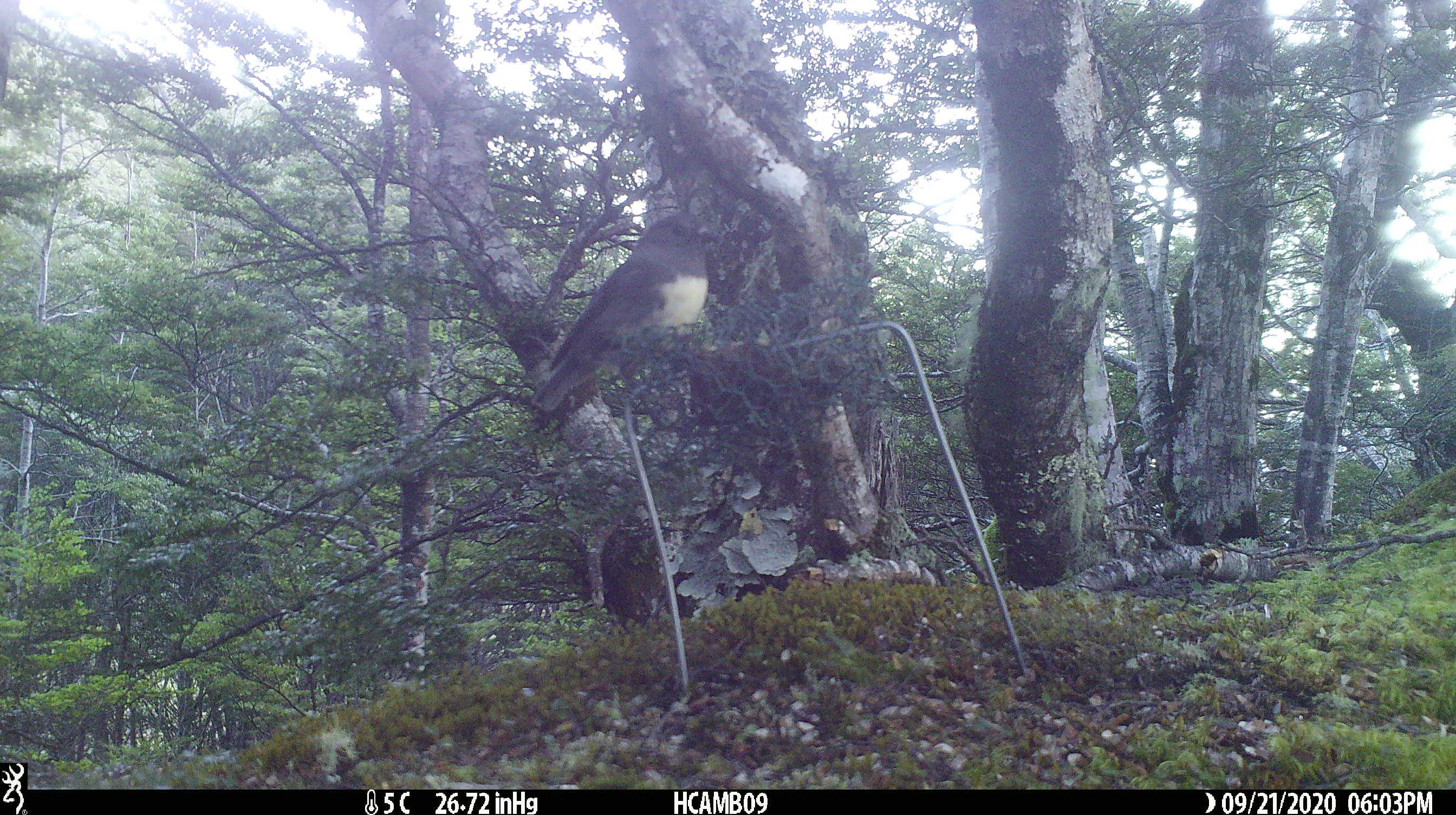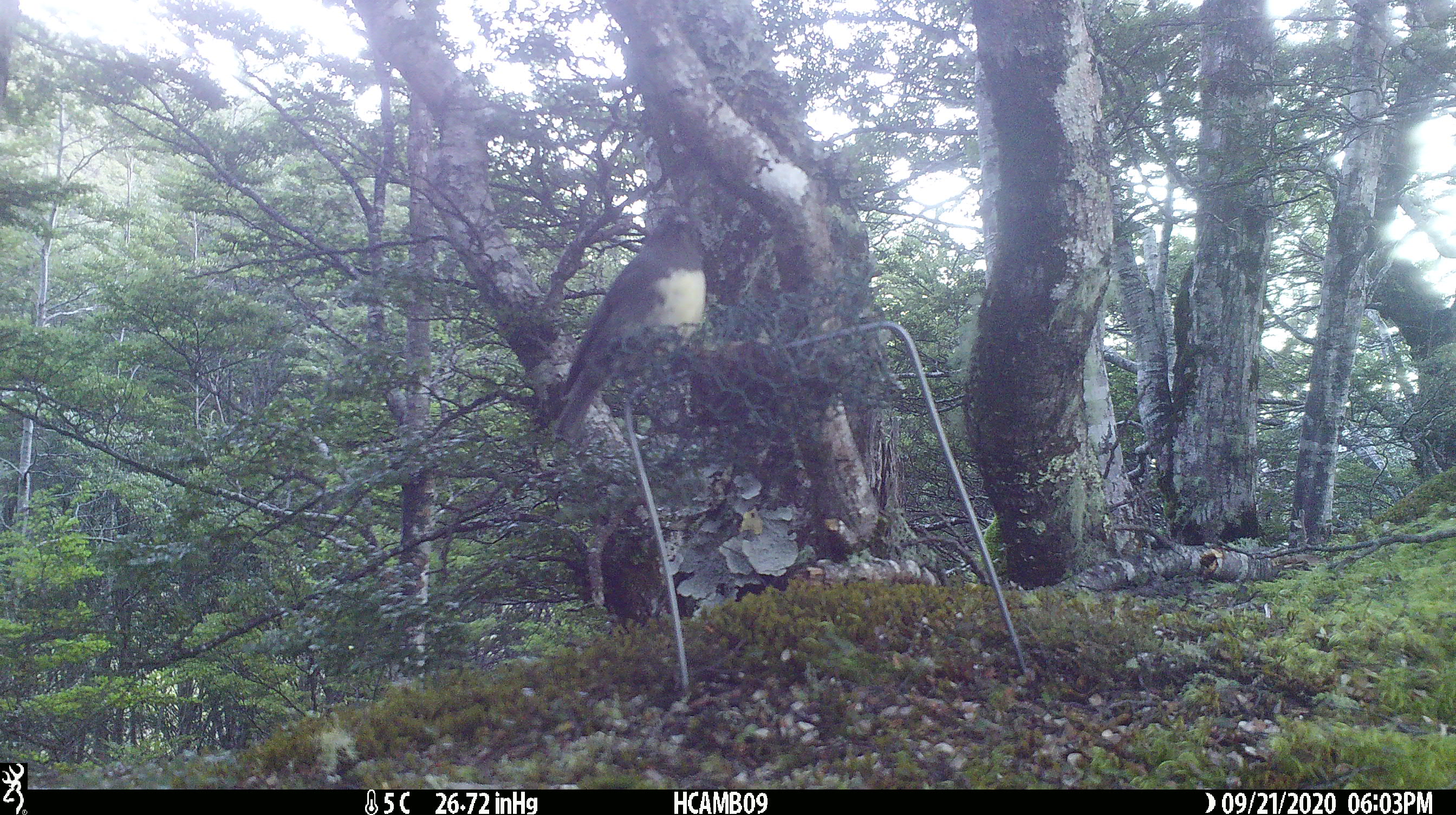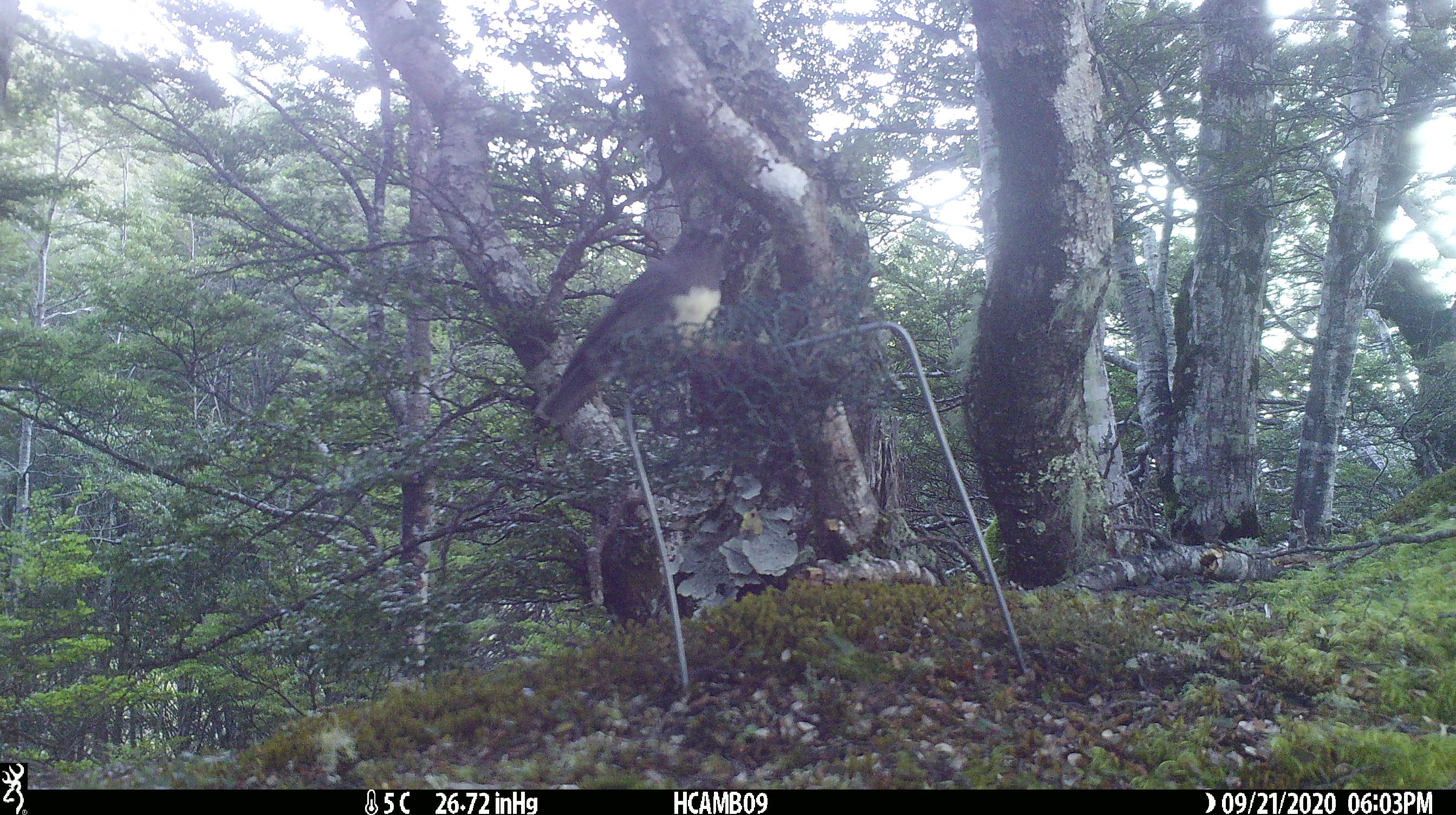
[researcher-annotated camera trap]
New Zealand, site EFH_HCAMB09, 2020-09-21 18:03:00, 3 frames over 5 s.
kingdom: Animalia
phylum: Chordata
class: Aves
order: Passeriformes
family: Petroicidae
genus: Petroica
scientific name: Petroica australis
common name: new zealand robin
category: robin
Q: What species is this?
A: Robin (new zealand robin) (Petroica australis).